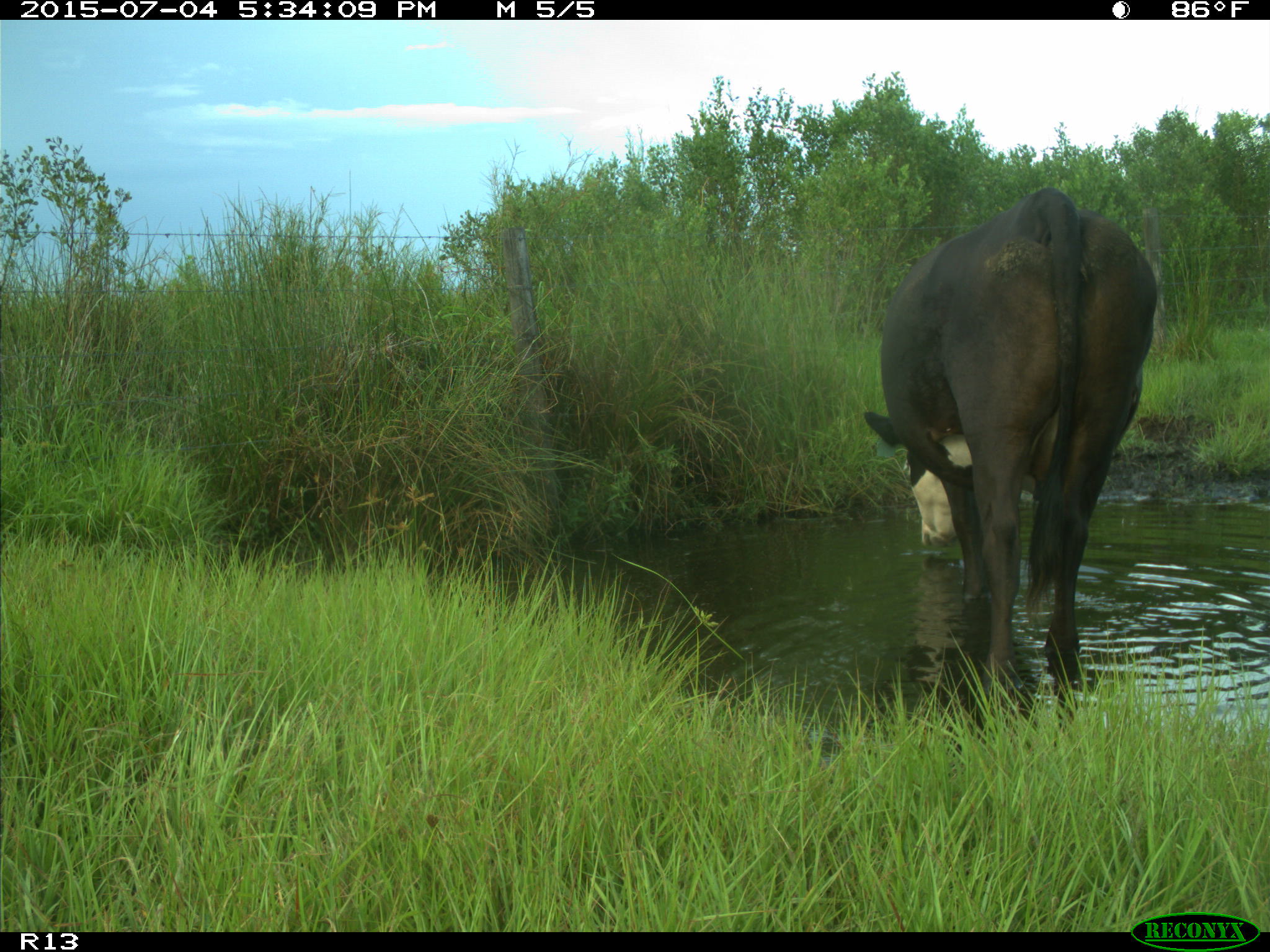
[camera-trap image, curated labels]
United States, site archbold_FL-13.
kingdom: Animalia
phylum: Chordata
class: Mammalia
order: Artiodactyla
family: Bovidae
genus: Bos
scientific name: Bos taurus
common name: domestic cow